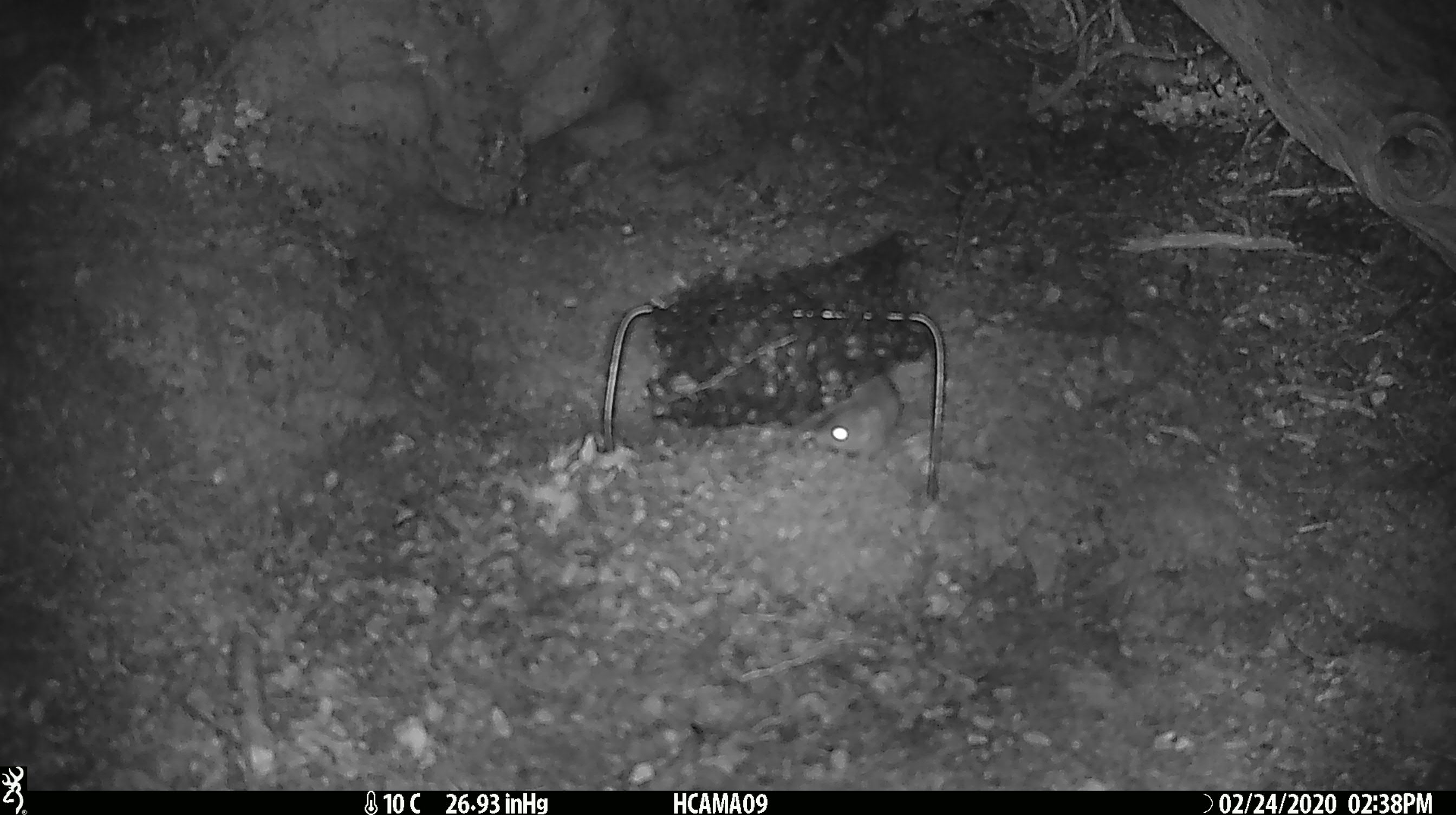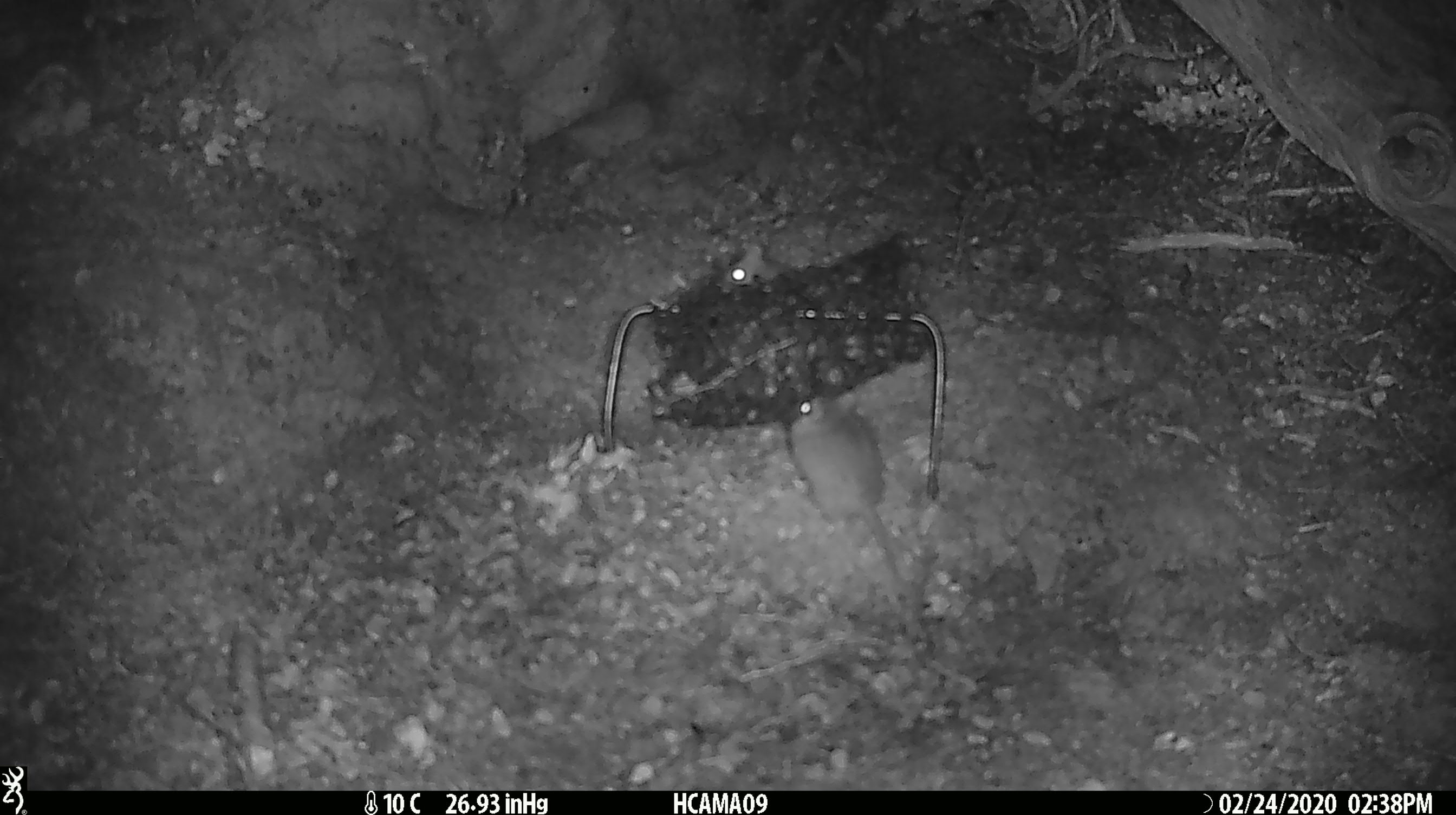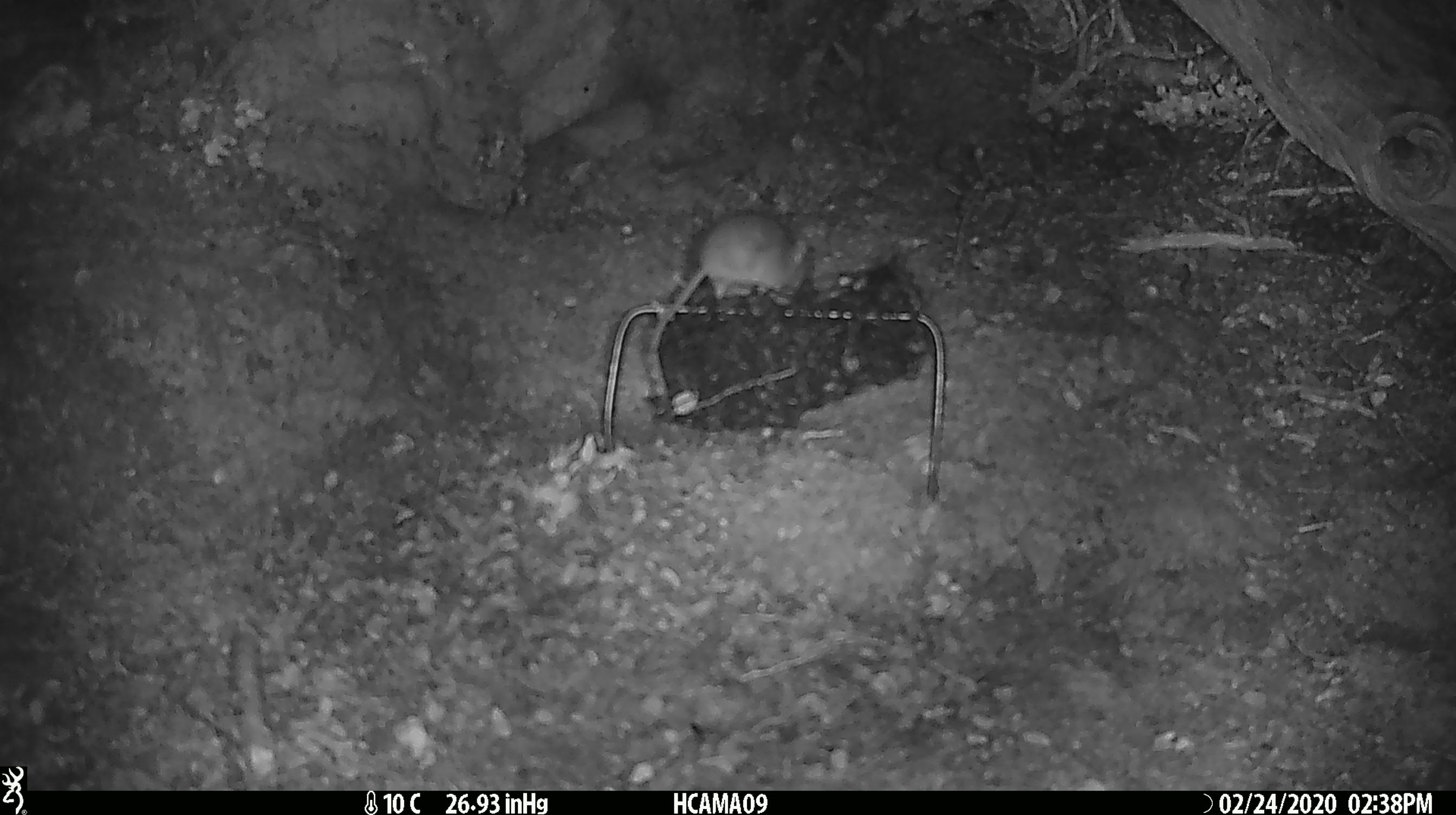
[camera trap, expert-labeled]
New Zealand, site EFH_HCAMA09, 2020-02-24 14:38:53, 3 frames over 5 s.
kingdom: Animalia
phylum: Chordata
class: Mammalia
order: Rodentia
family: Muridae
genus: Mus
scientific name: Mus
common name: mouse